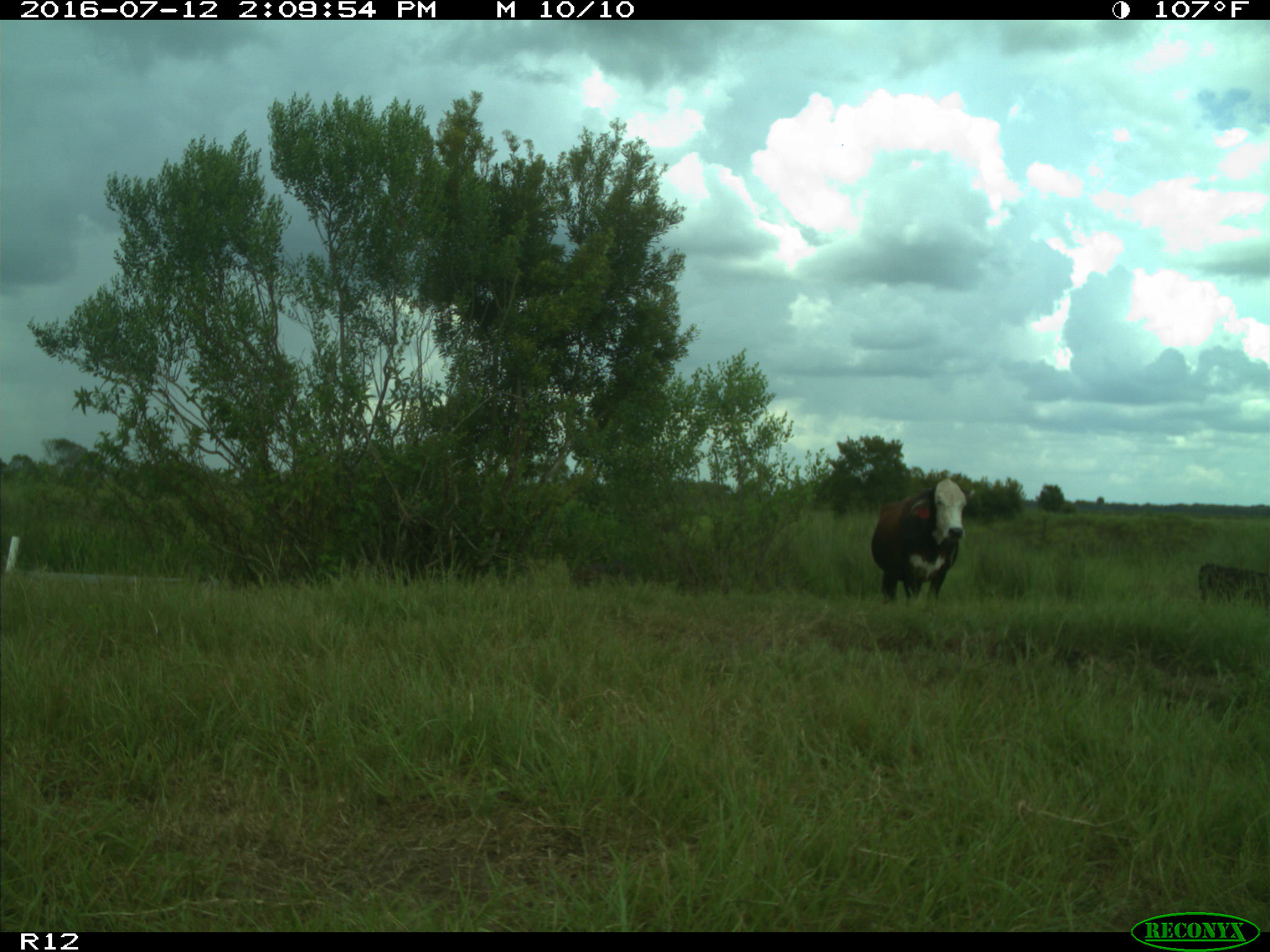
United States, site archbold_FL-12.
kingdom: Animalia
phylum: Chordata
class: Mammalia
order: Artiodactyla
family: Bovidae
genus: Bos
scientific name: Bos taurus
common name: domestic cow